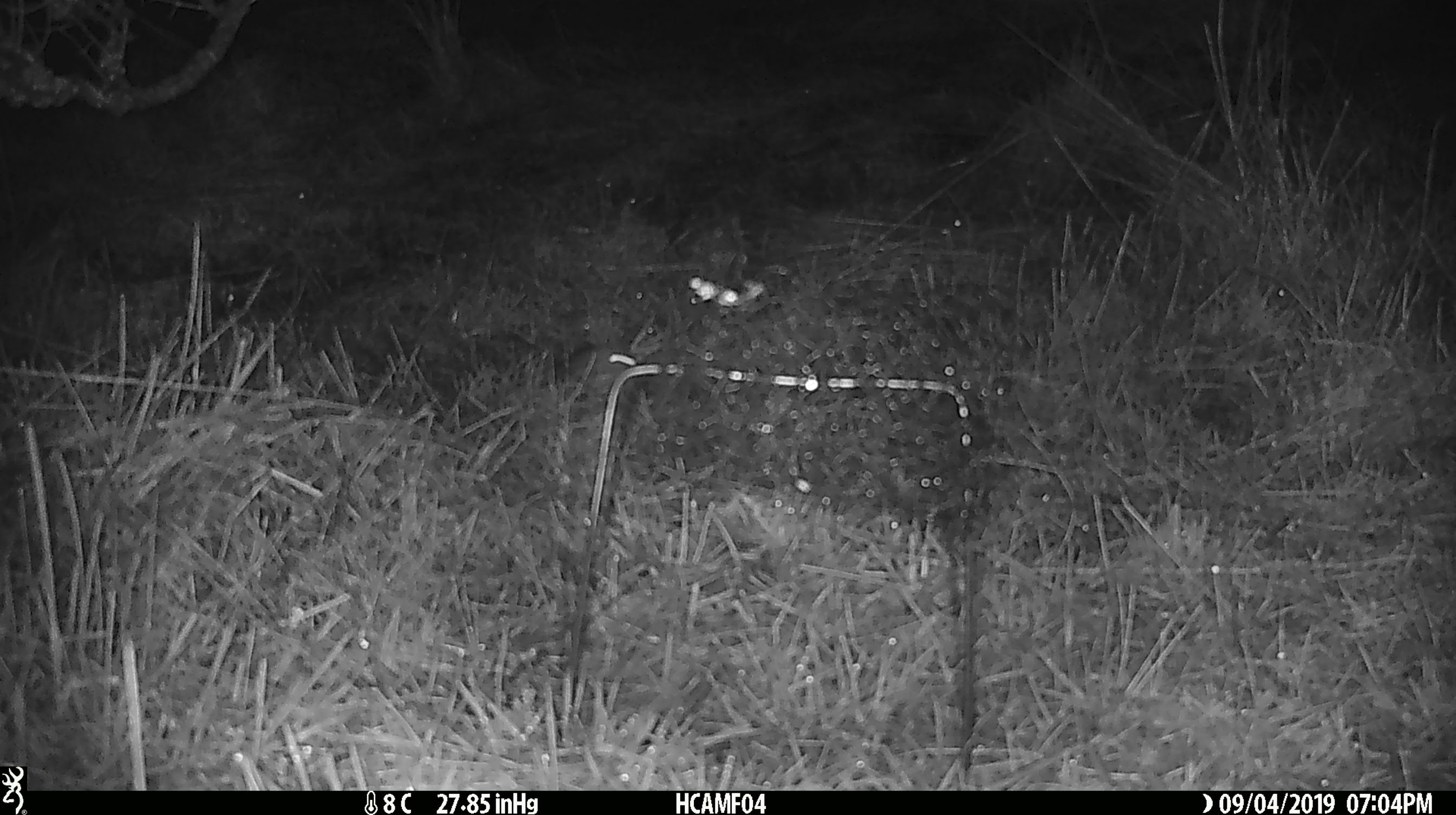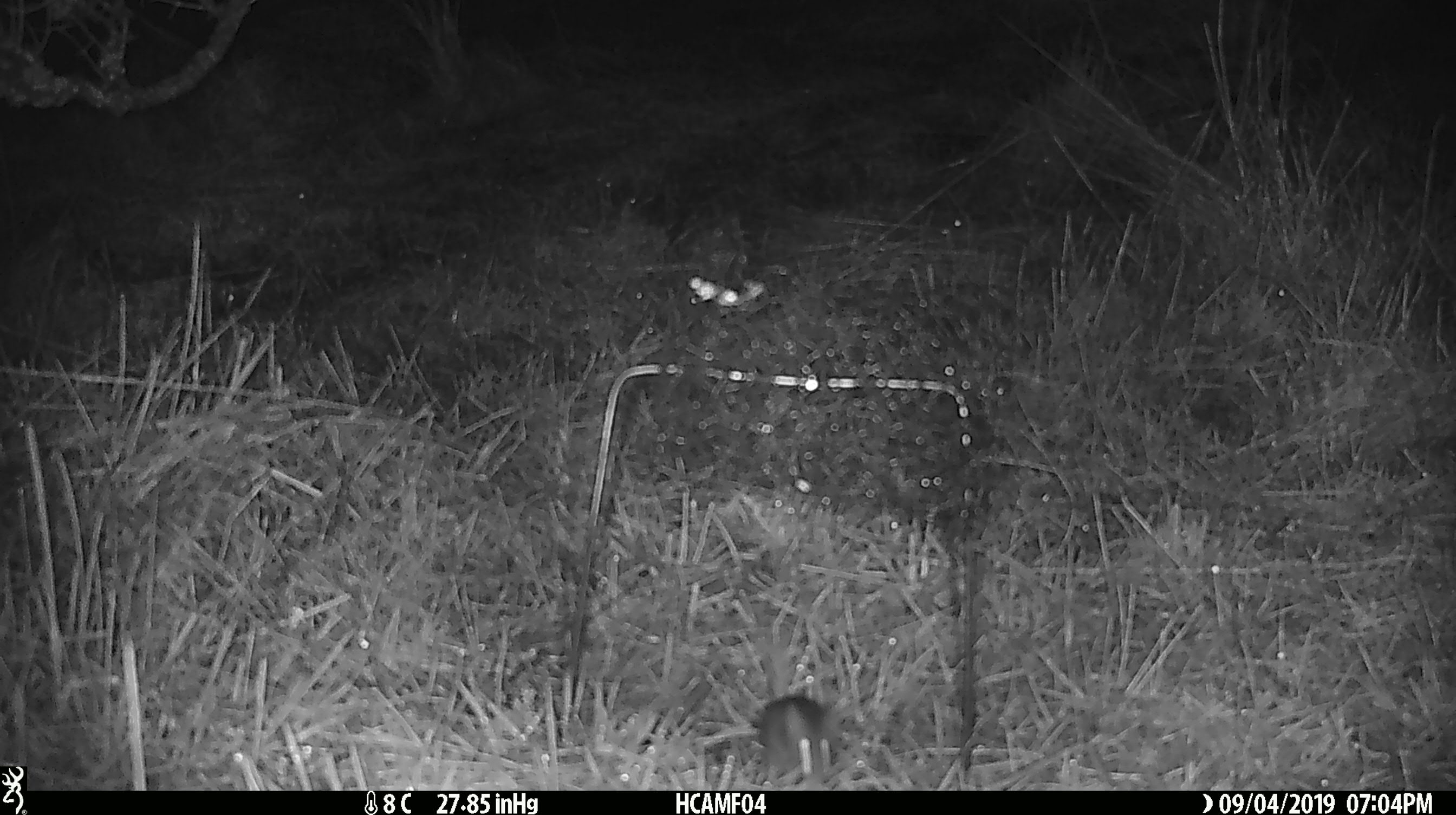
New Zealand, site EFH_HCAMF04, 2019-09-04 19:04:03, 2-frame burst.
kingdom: Animalia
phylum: Chordata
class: Mammalia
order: Rodentia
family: Muridae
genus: Mus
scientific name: Mus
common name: mouse